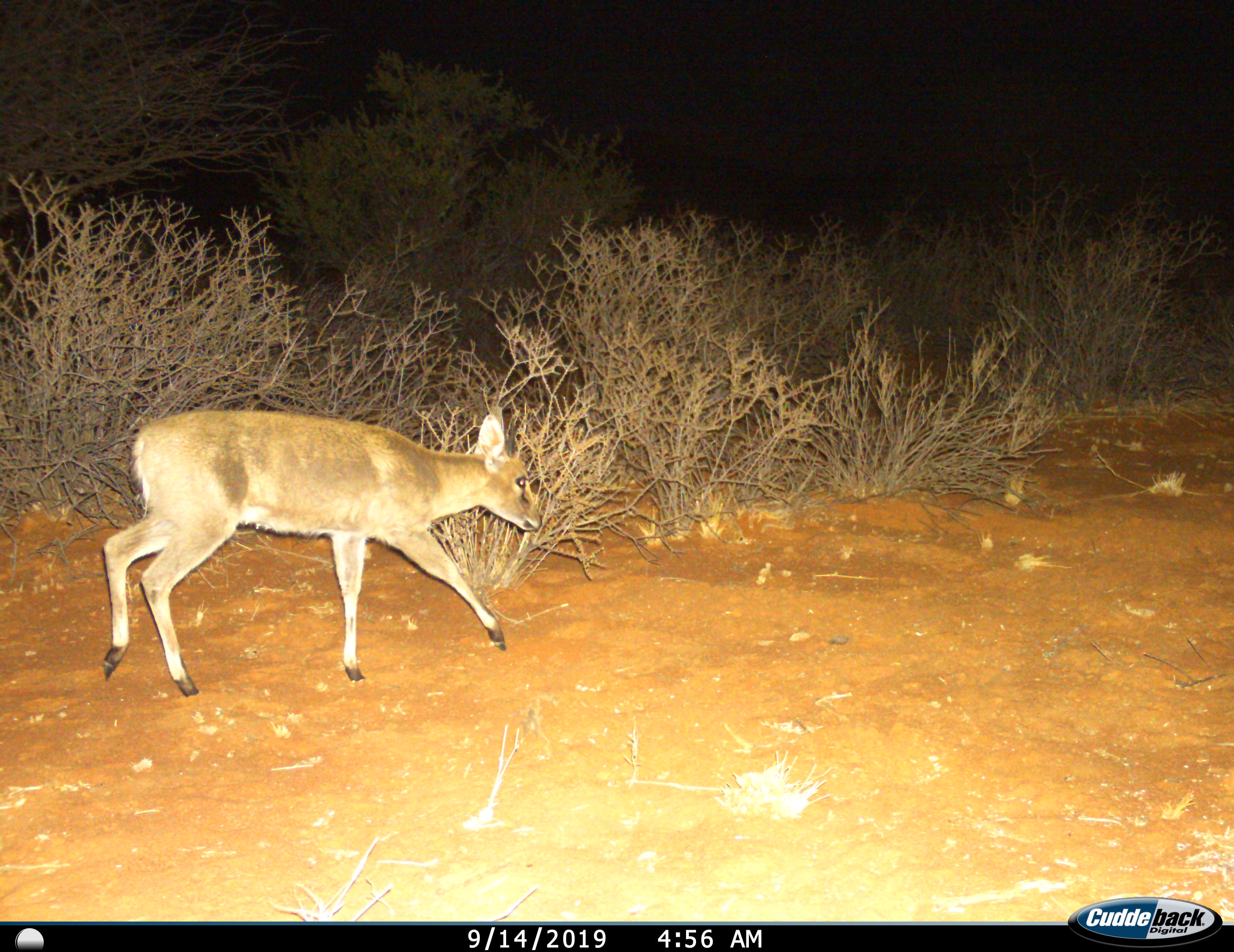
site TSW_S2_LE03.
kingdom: Animalia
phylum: Chordata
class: Mammalia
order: Artiodactyla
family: Bovidae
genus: Sylvicapra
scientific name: Sylvicapra grimmia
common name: common duiker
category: duikercommongrey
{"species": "duikercommongrey (common duiker) (Sylvicapra grimmia)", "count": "1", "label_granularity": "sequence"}